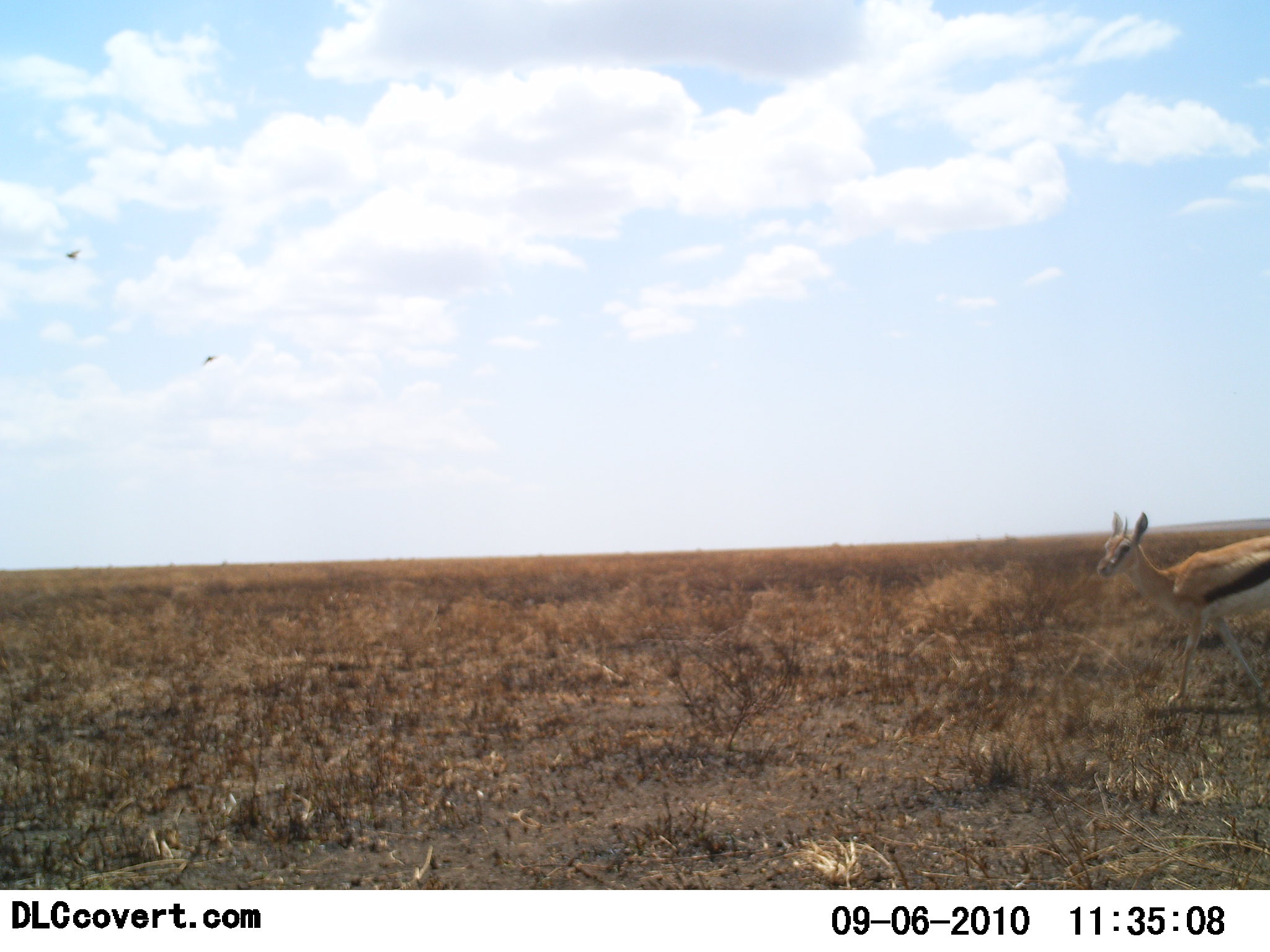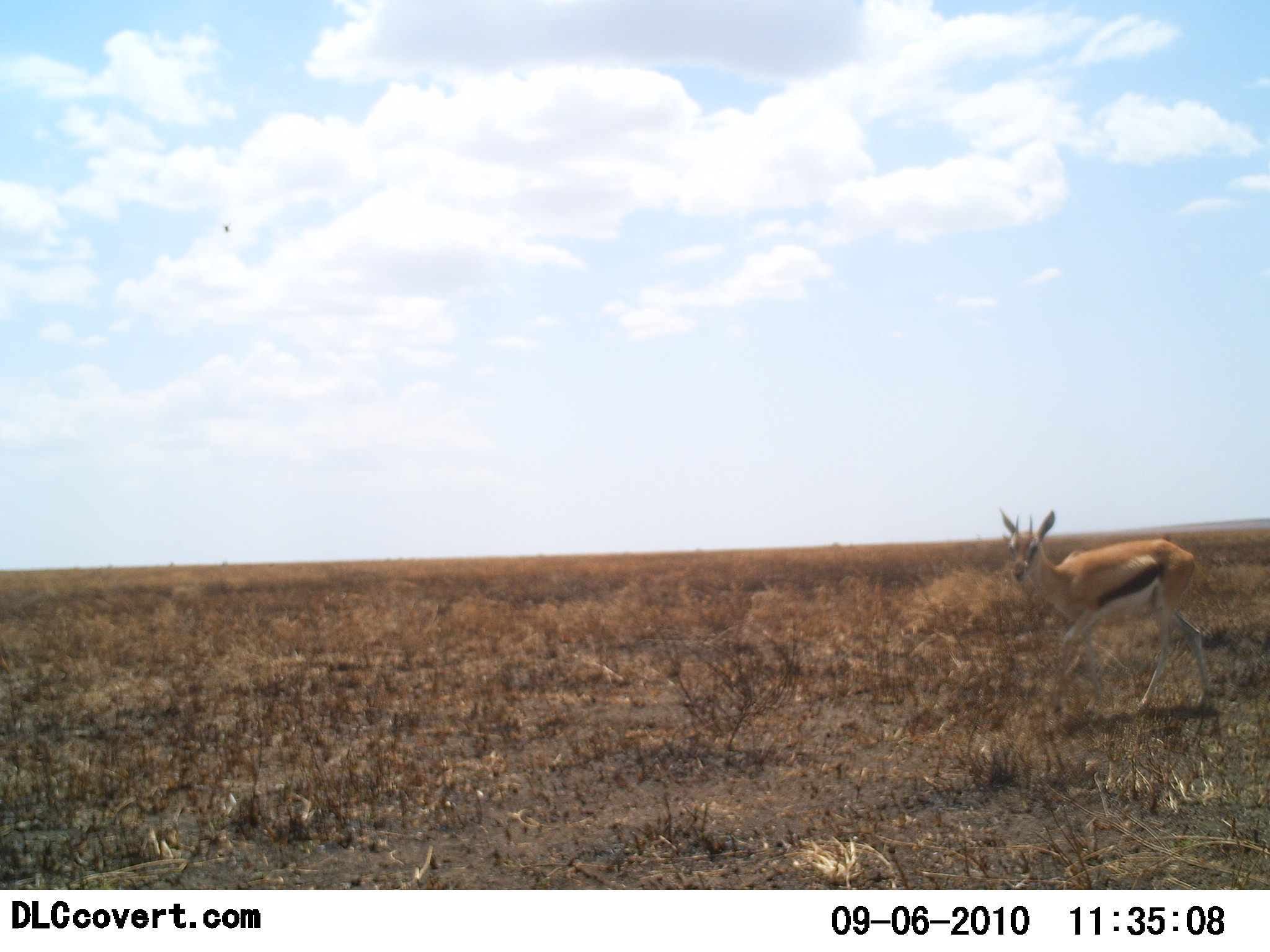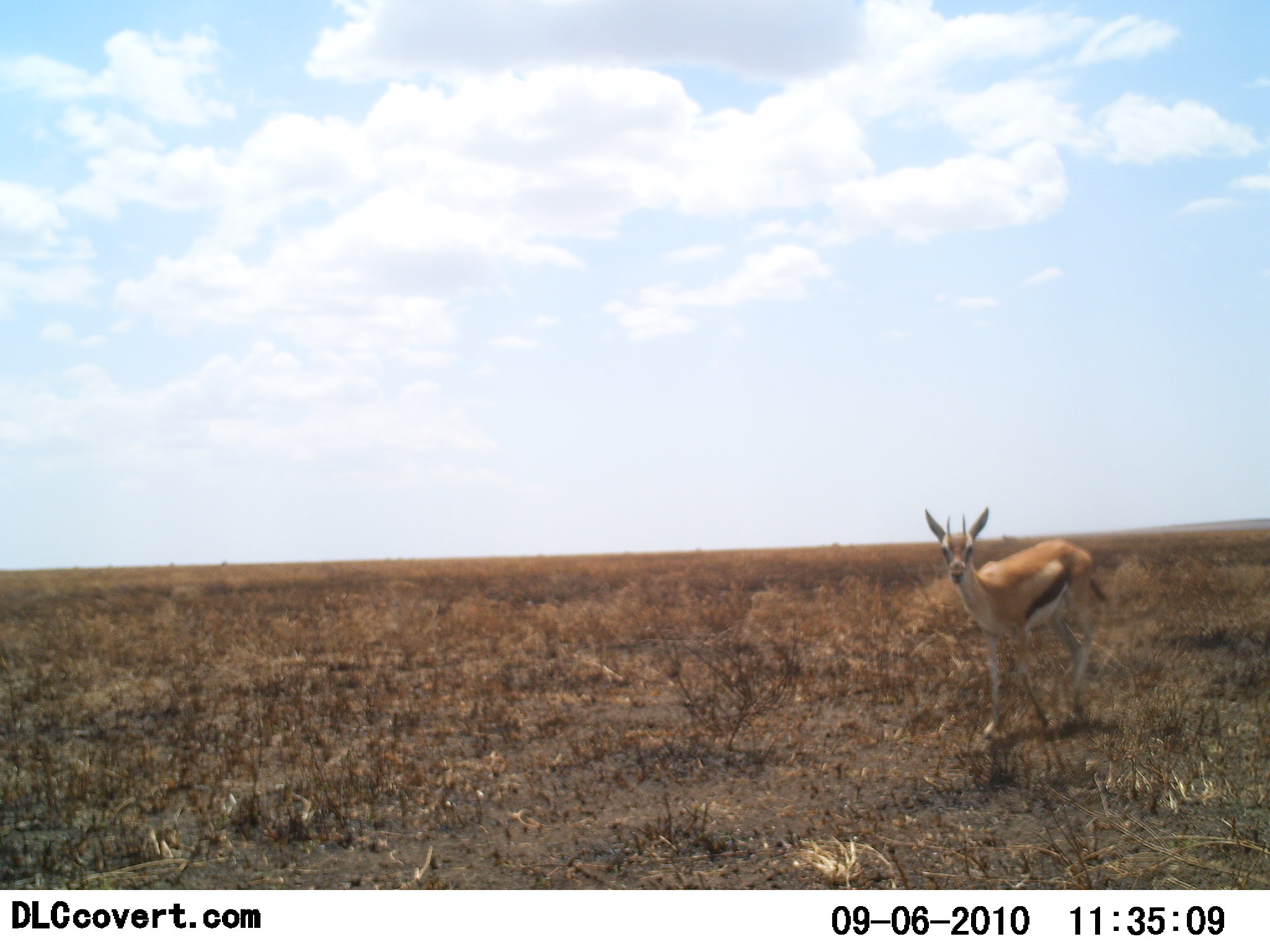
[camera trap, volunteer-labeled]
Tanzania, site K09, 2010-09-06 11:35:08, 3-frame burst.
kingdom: Animalia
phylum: Chordata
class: Mammalia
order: Artiodactyla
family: Bovidae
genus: Eudorcas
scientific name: Eudorcas thomsonii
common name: thomson's gazelle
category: gazellethomsons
Gazellethomsons (thomson's gazelle) (Eudorcas thomsonii), count 1. Behavior (volunteer vote fractions): standing 10%, resting 0%, moving 90%, interacting 0%. Young present (vote fraction): 0%. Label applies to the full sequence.